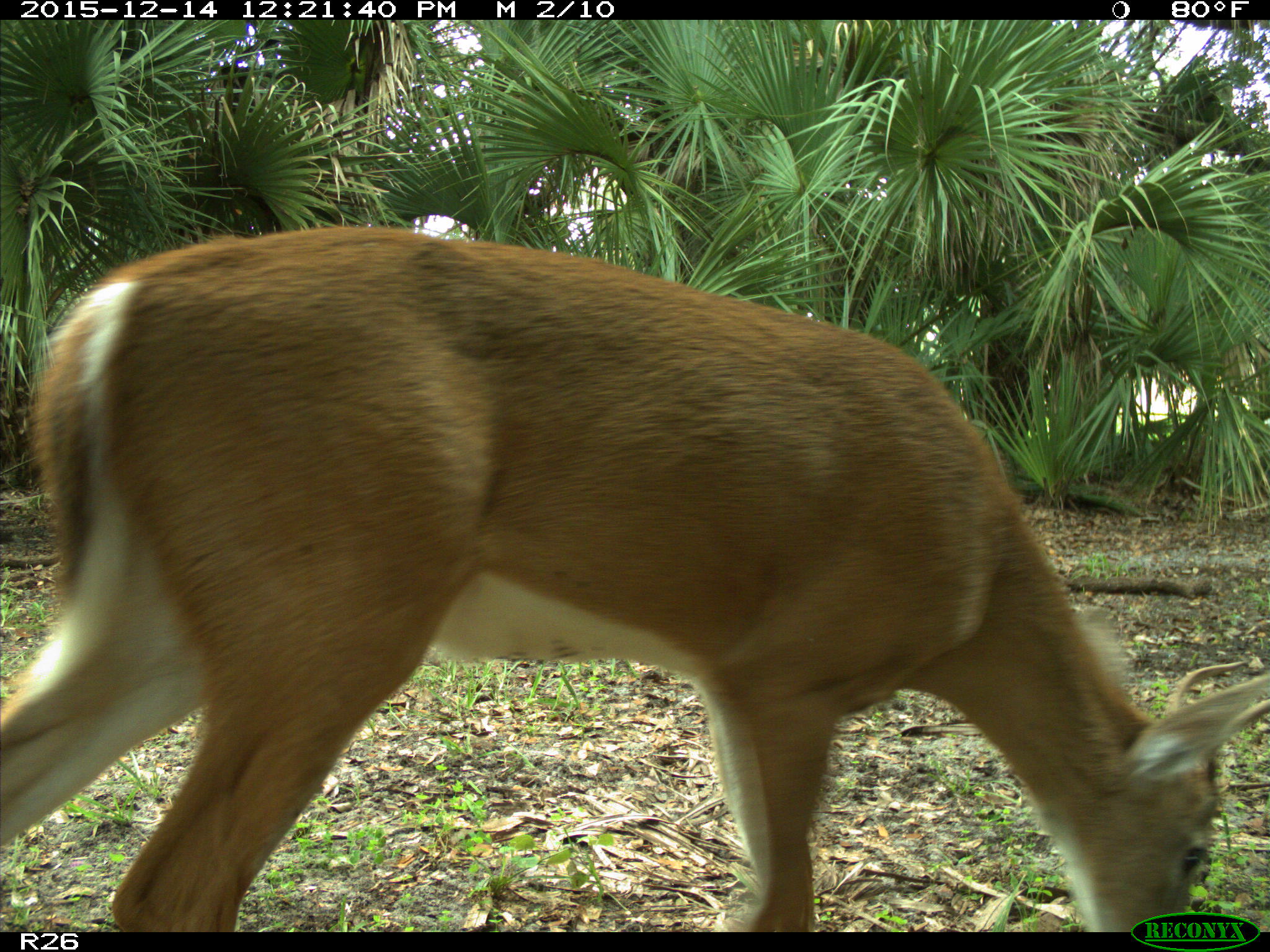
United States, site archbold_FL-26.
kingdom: Animalia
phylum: Chordata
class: Mammalia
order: Artiodactyla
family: Cervidae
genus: Odocoileus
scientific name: Odocoileus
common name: deer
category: unidentified deer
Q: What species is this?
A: Unidentified deer (deer) (Odocoileus).